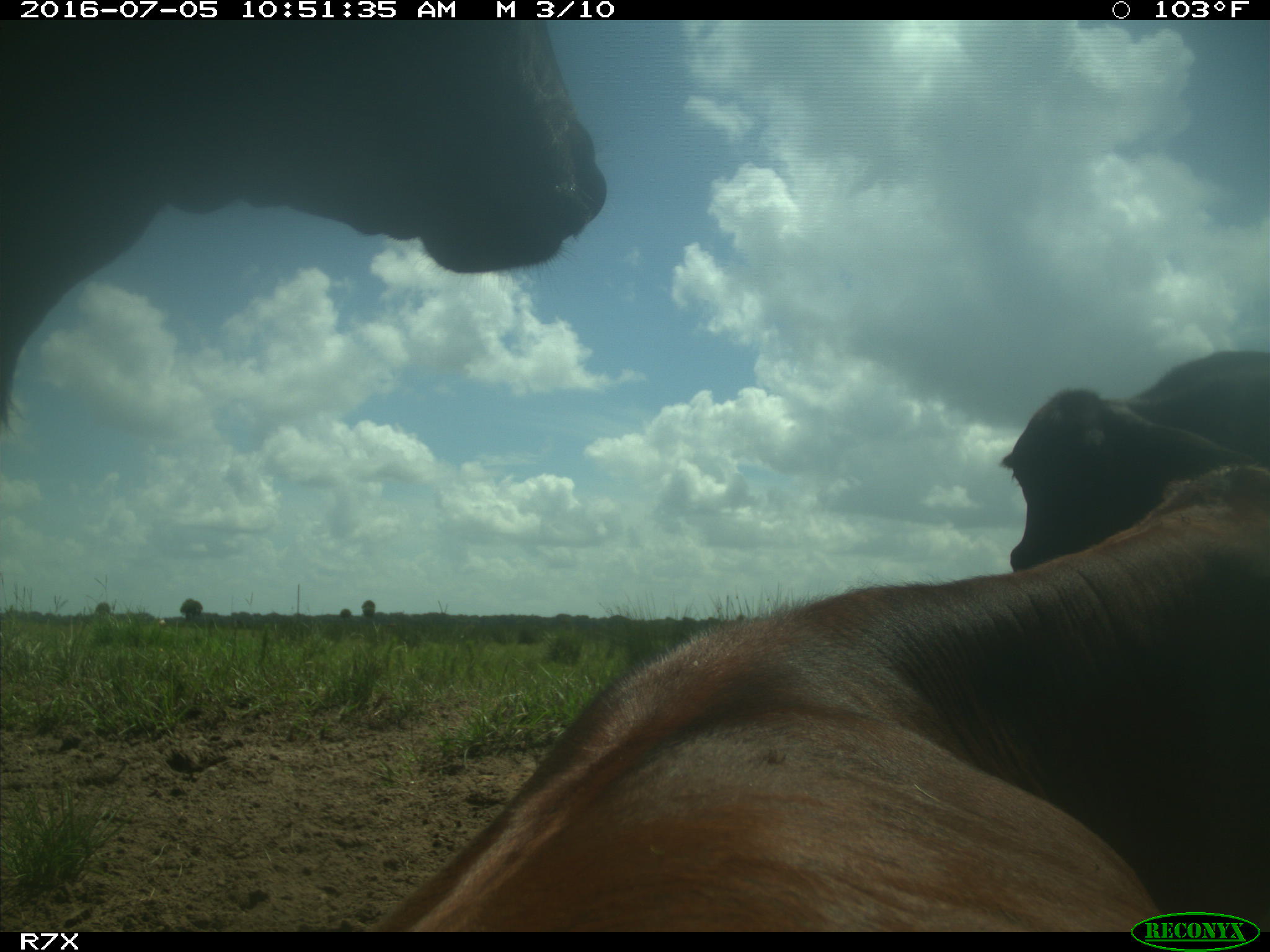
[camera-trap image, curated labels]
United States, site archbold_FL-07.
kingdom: Animalia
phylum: Chordata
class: Mammalia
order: Artiodactyla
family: Bovidae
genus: Bos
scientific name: Bos taurus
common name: domestic cow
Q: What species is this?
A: Bos taurus (domestic cow).